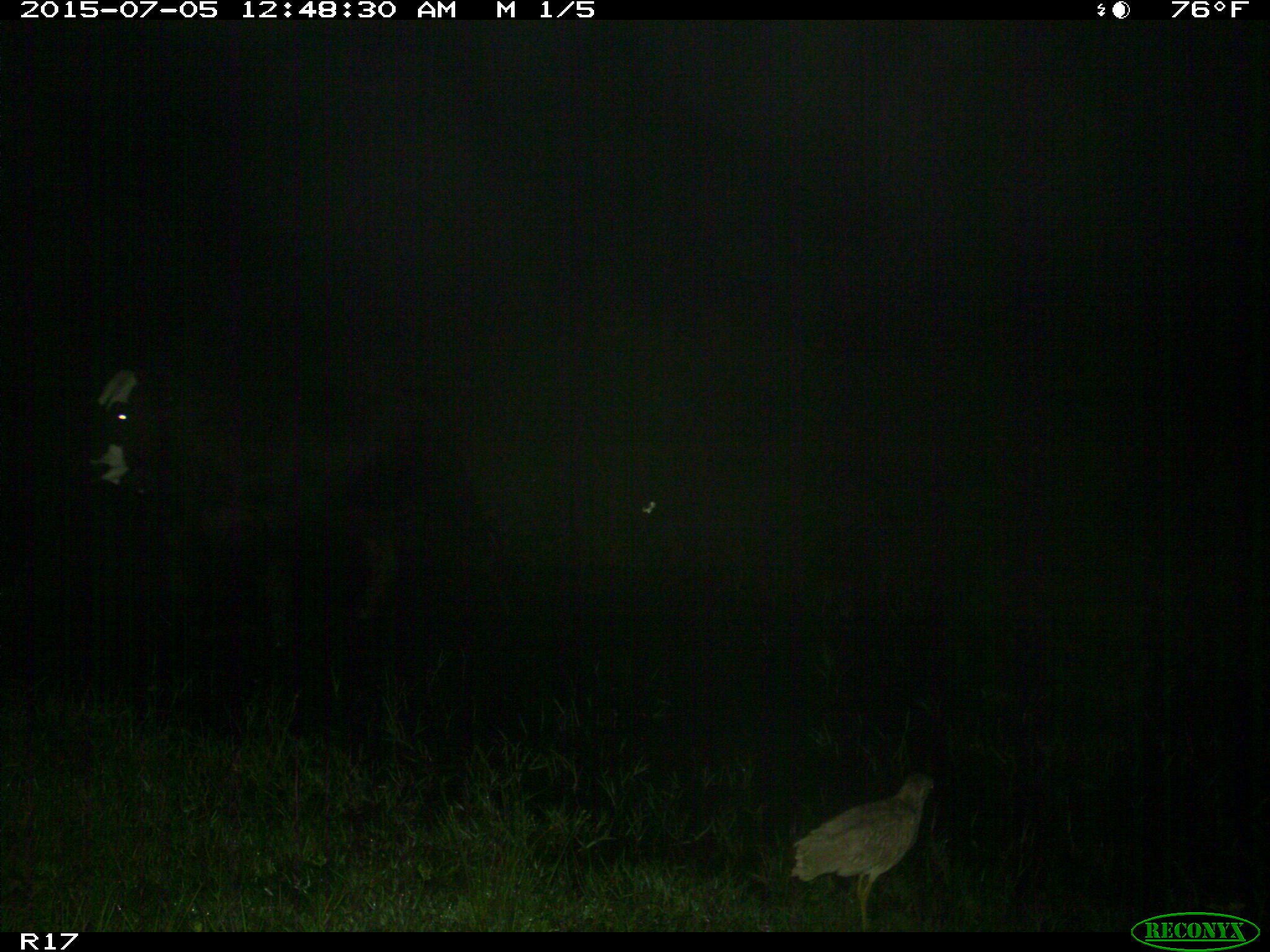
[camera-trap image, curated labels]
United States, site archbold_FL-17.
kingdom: Animalia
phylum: Chordata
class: Mammalia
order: Artiodactyla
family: Bovidae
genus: Bos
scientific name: Bos taurus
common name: domestic cow